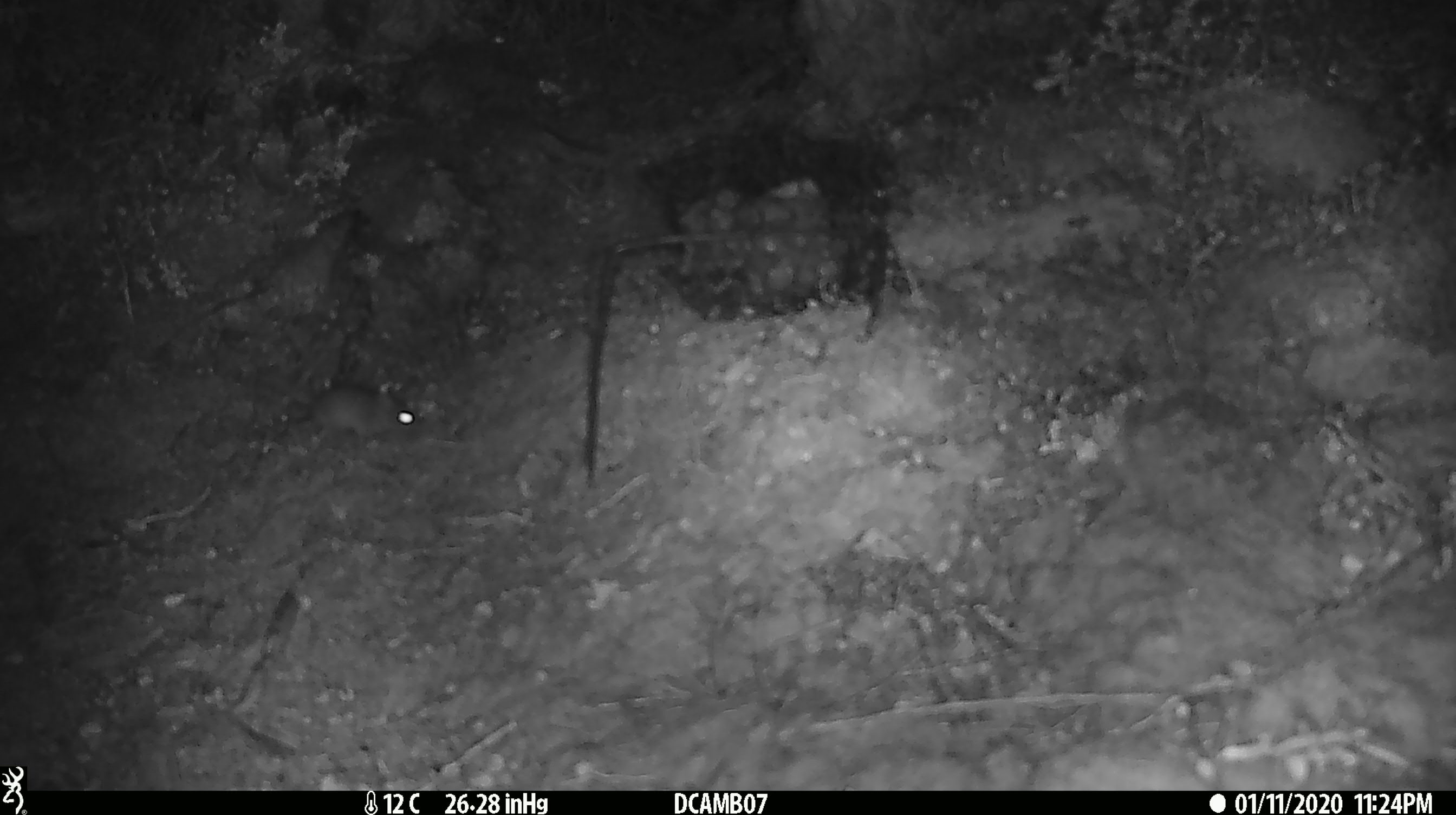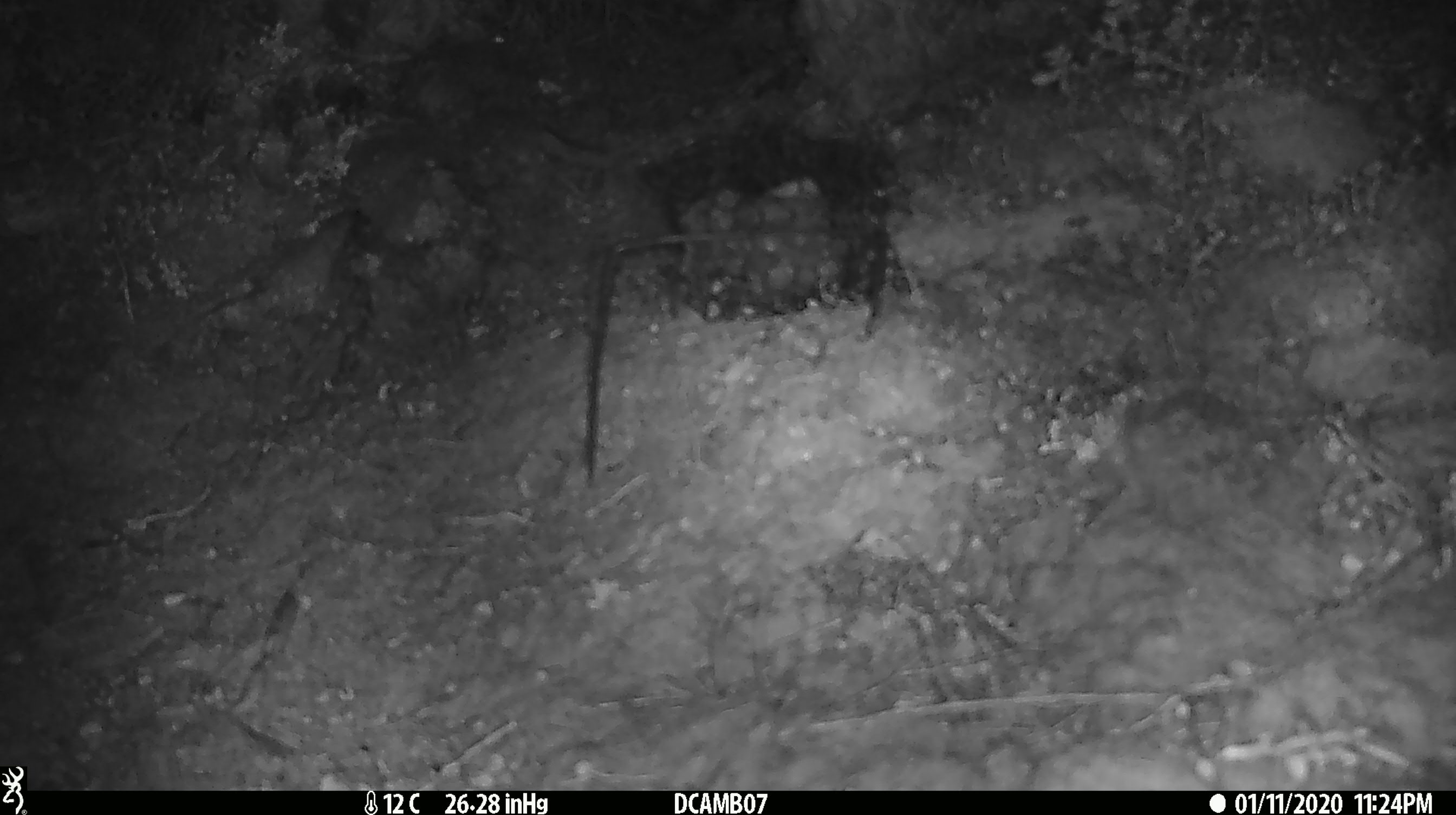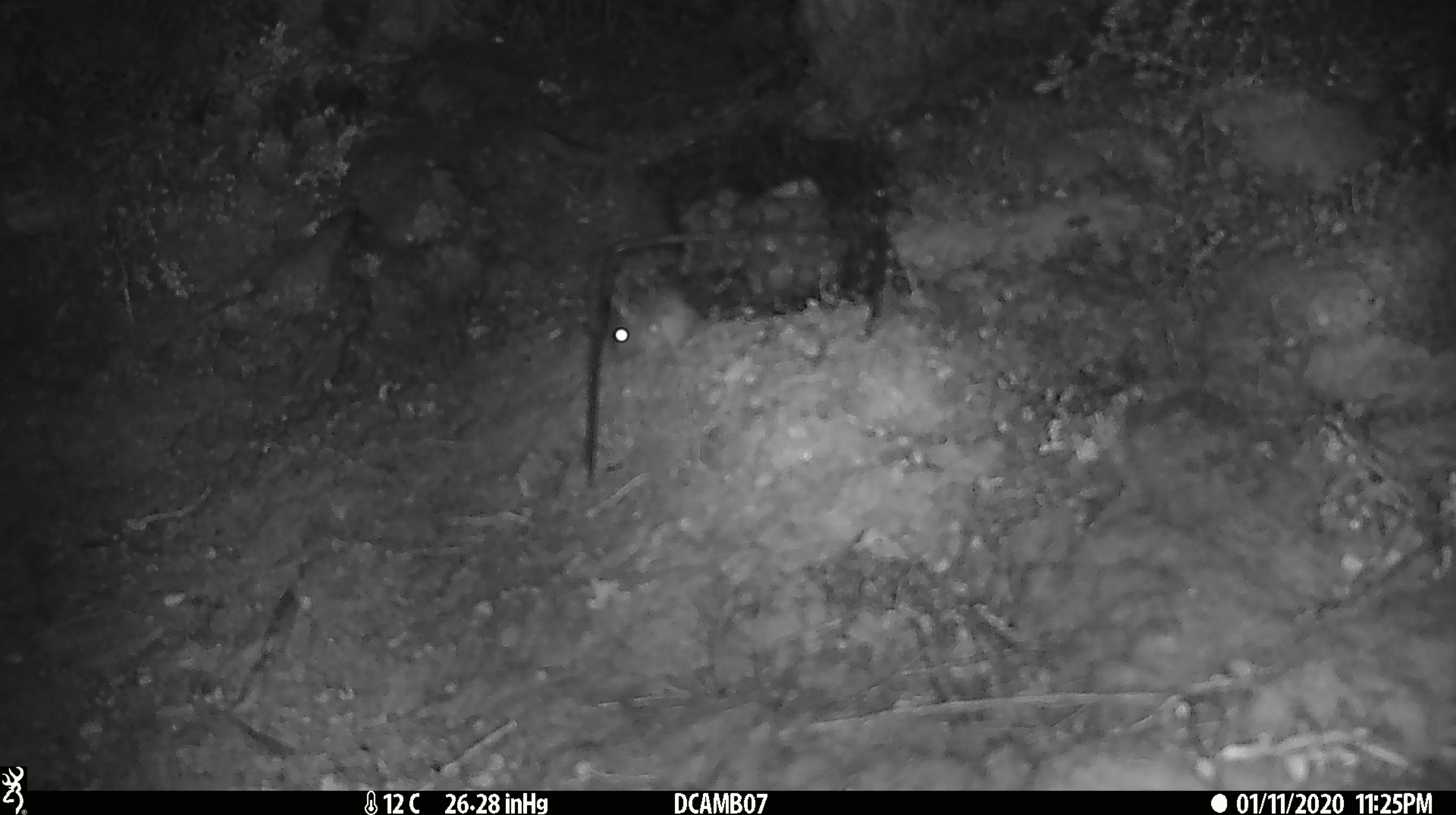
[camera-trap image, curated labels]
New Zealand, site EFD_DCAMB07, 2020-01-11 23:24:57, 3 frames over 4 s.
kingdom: Animalia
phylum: Chordata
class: Mammalia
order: Rodentia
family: Muridae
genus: Mus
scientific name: Mus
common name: mouse